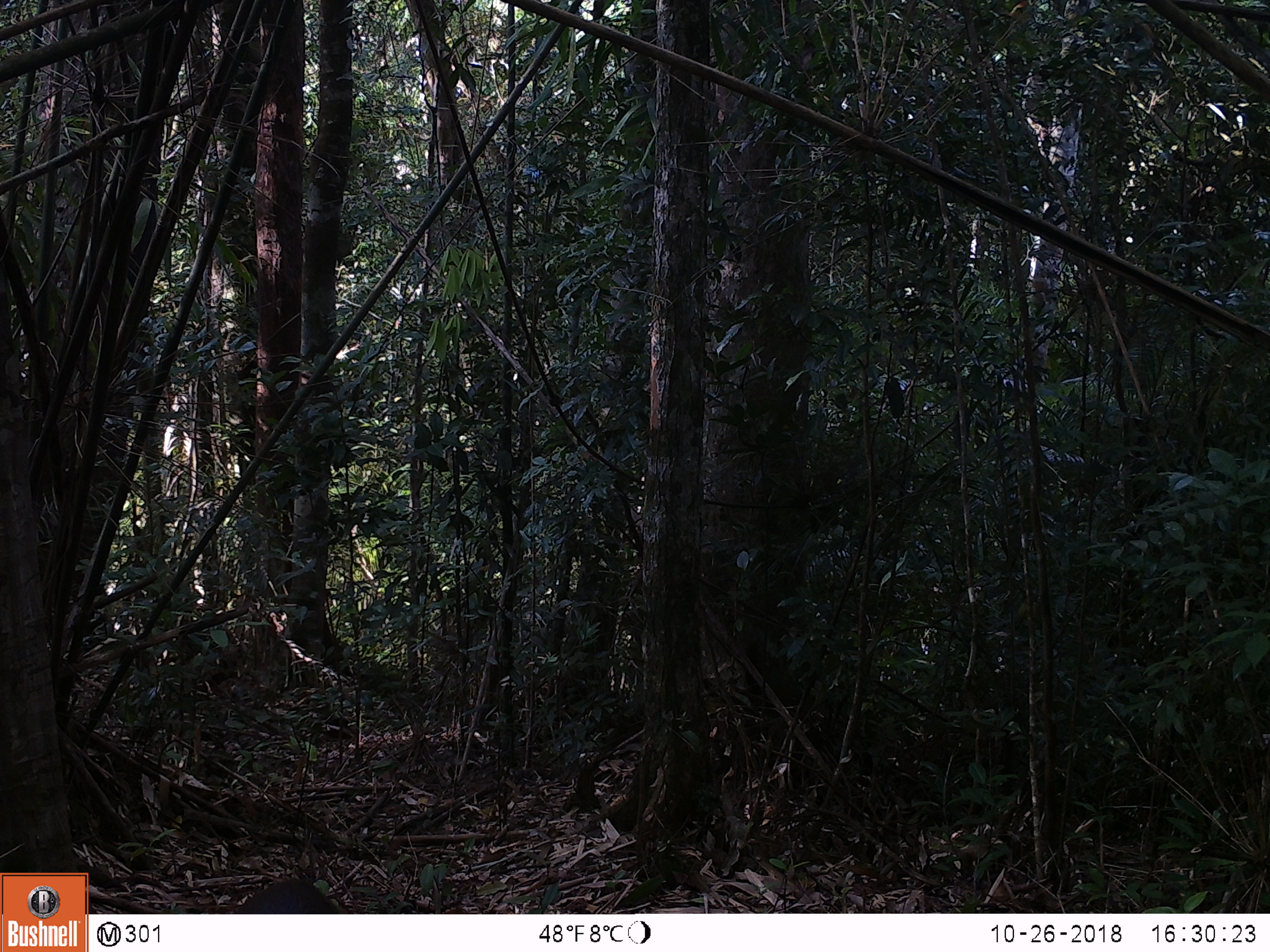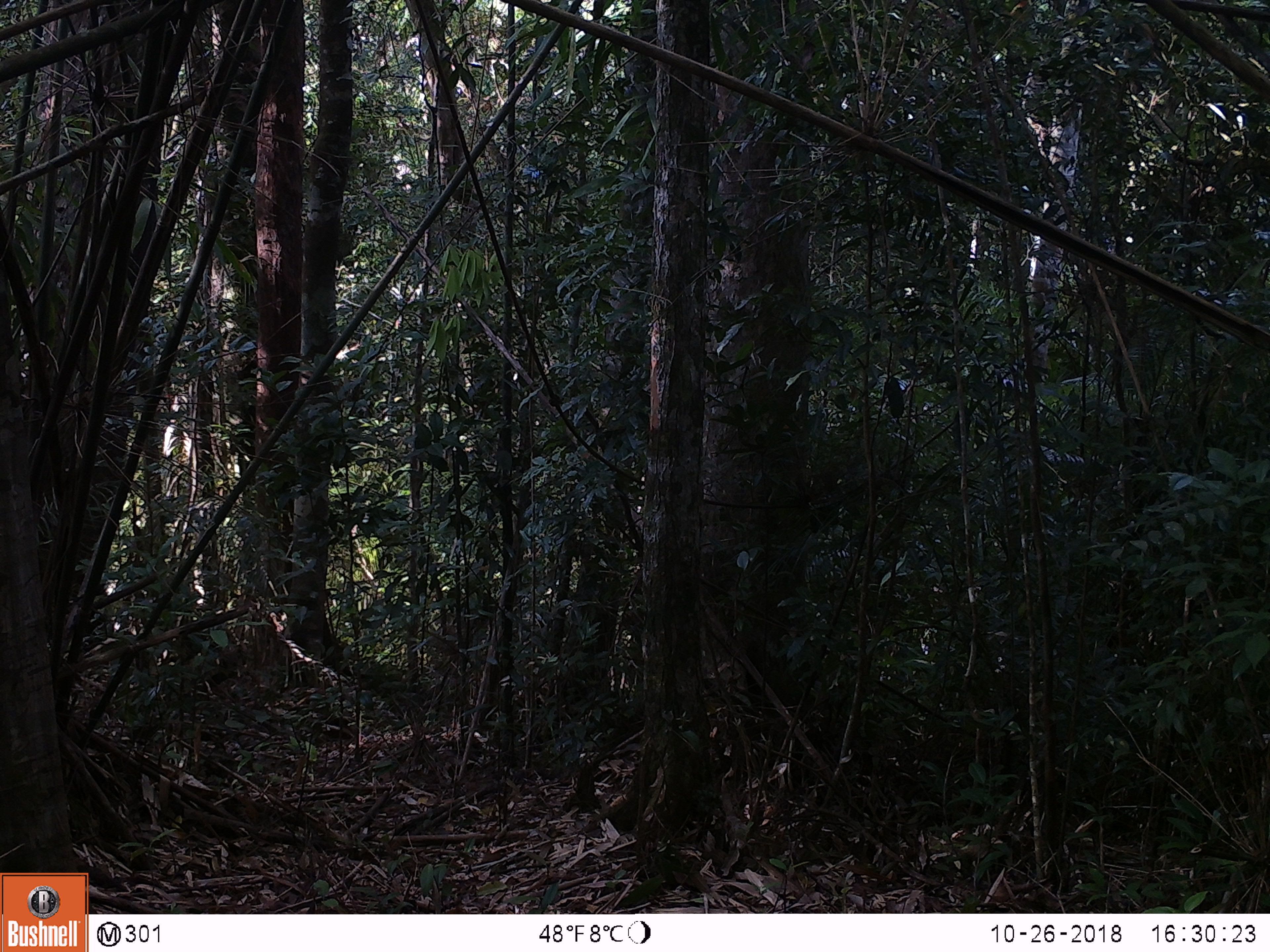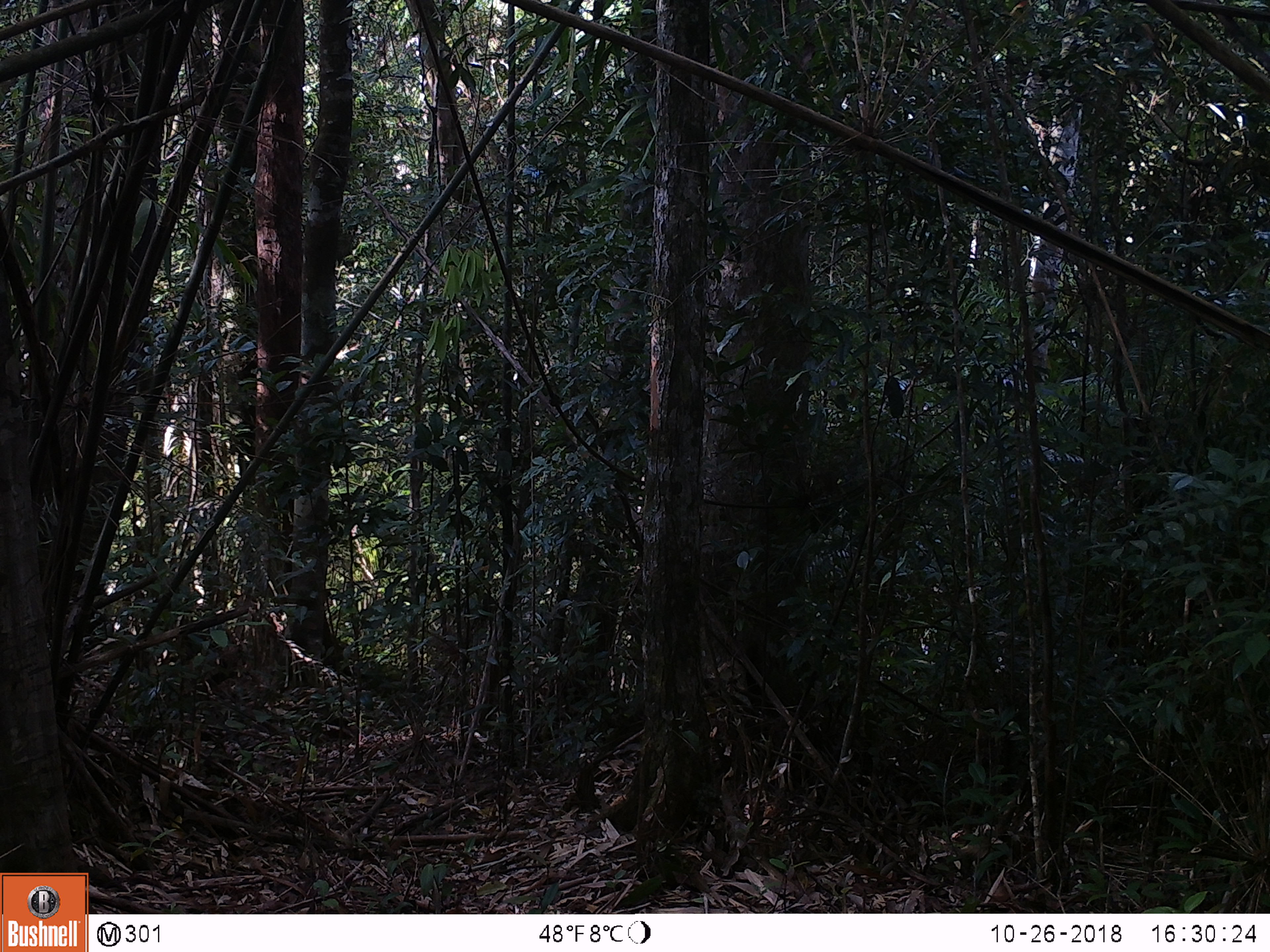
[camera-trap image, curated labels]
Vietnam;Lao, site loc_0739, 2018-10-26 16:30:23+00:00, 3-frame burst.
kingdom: Animalia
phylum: Chordata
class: Mammalia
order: Artiodactyla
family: Cervidae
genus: Muntiacus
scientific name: Muntiacus rooseveltorum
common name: roosevelt's muntjac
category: roosevelts muntjac group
Roosevelts muntjac group (roosevelt's muntjac) (Muntiacus rooseveltorum). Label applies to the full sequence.